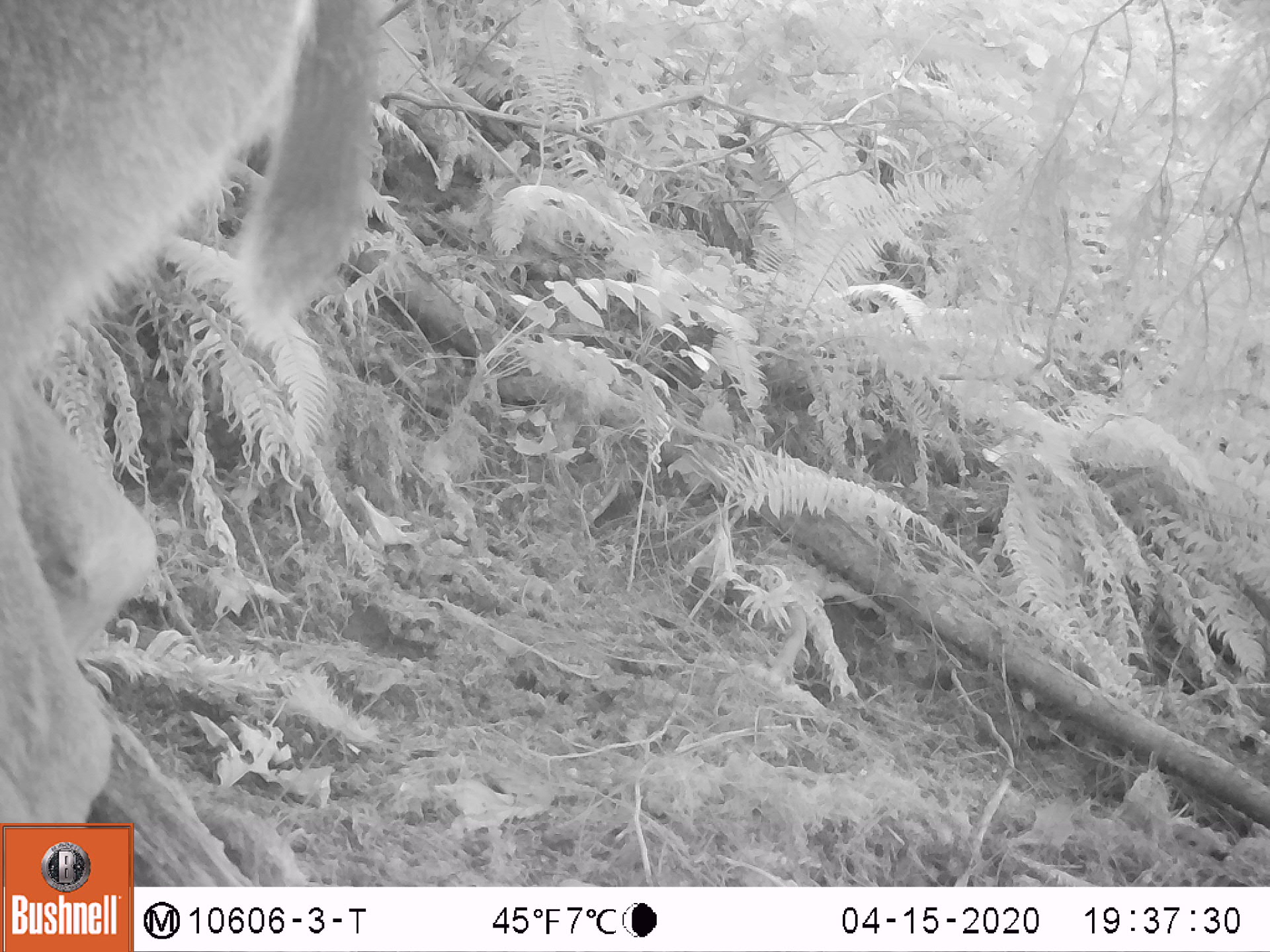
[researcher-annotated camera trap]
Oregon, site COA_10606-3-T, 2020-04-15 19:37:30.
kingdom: Animalia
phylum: Chordata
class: Mammalia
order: Artiodactyla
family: Cervidae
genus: Odocoileus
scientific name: Odocoileus hemionus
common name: black-tailed deer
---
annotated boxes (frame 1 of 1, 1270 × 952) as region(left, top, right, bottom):
black-tailed deer: region(0, 0, 400, 814)